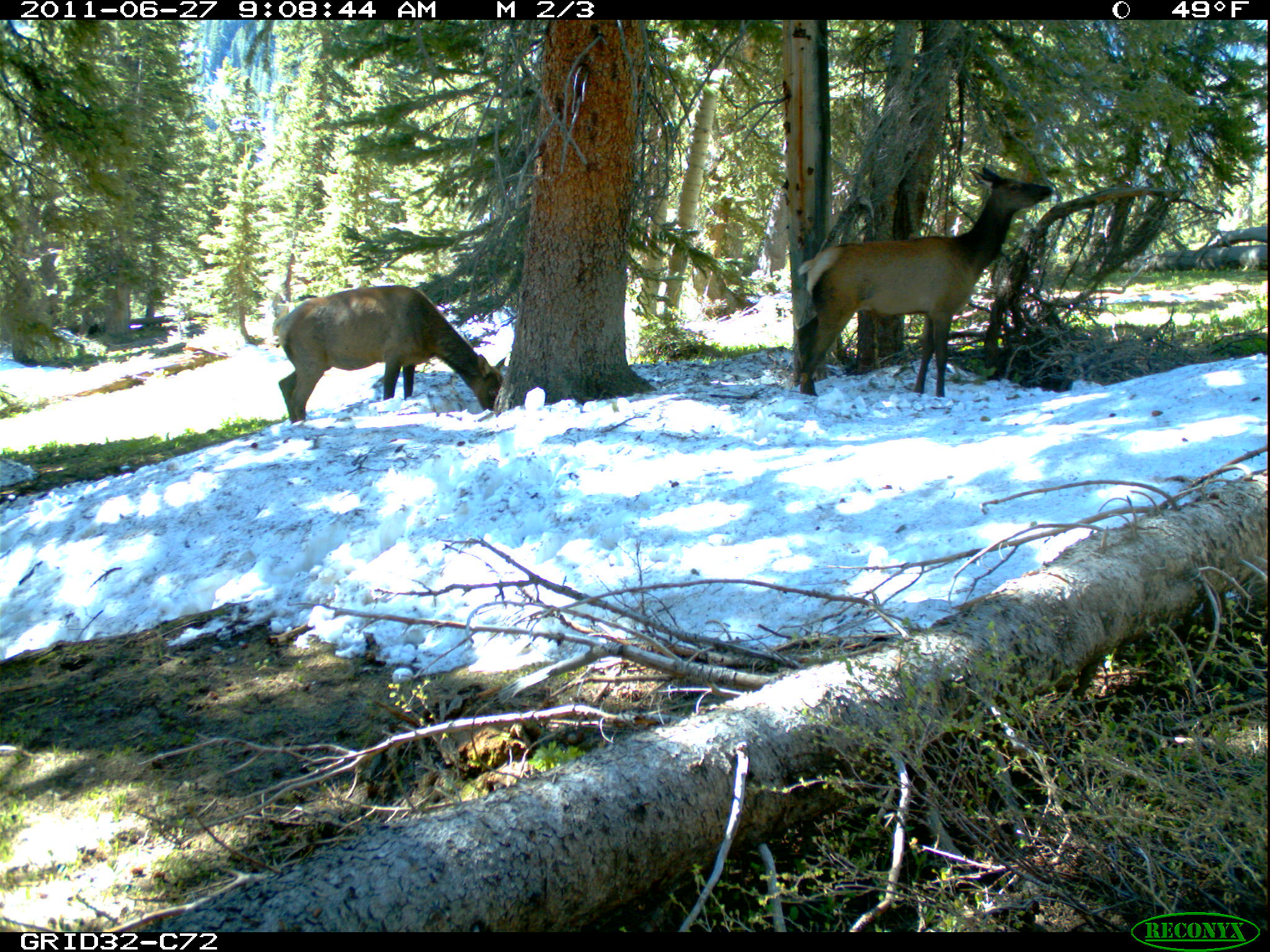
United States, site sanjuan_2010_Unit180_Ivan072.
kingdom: Animalia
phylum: Chordata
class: Mammalia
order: Artiodactyla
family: Cervidae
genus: Cervus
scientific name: Cervus elaphus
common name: red deer